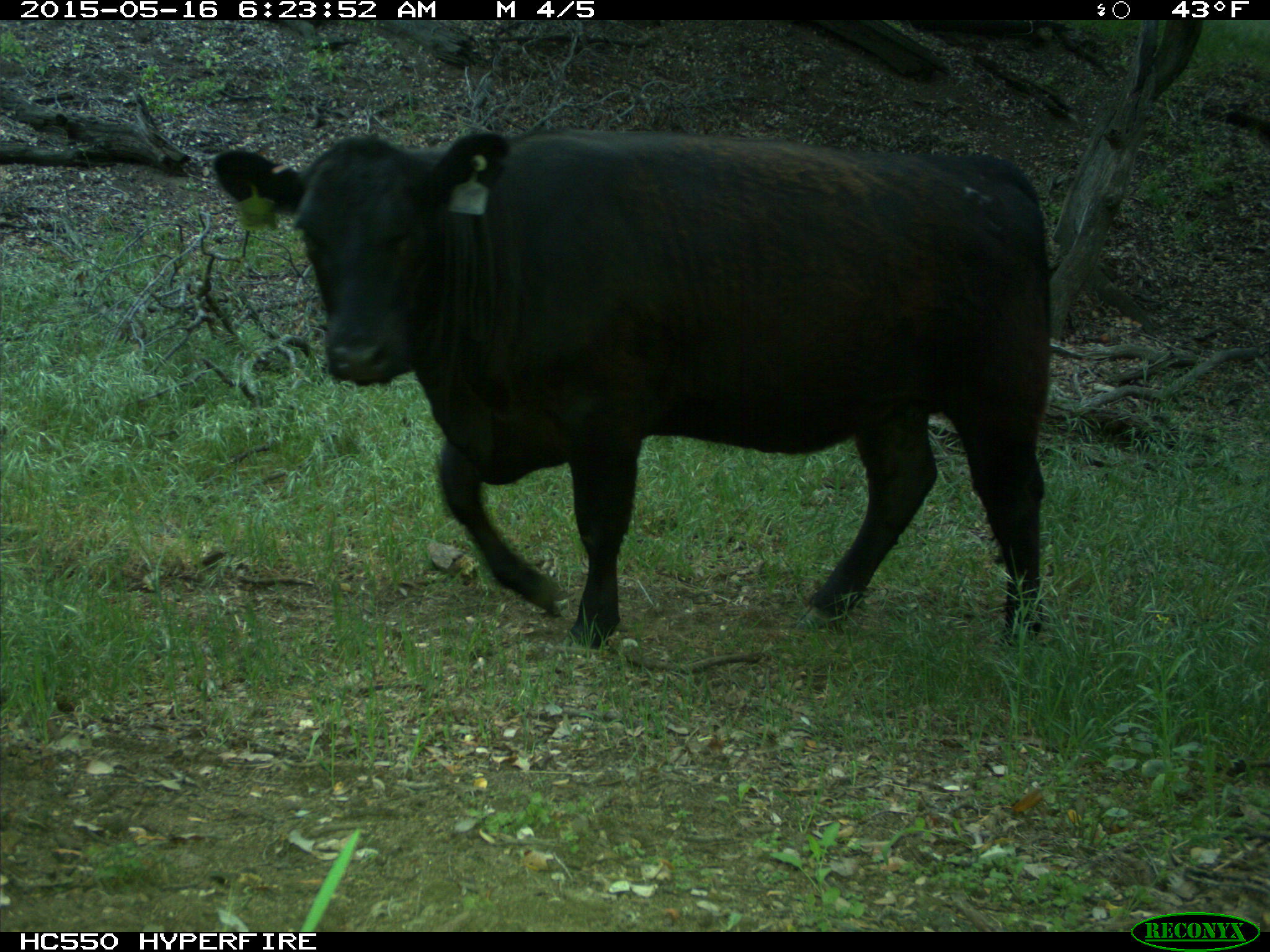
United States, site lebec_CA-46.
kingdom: Animalia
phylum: Chordata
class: Mammalia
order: Artiodactyla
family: Bovidae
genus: Bos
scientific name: Bos taurus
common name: domestic cow